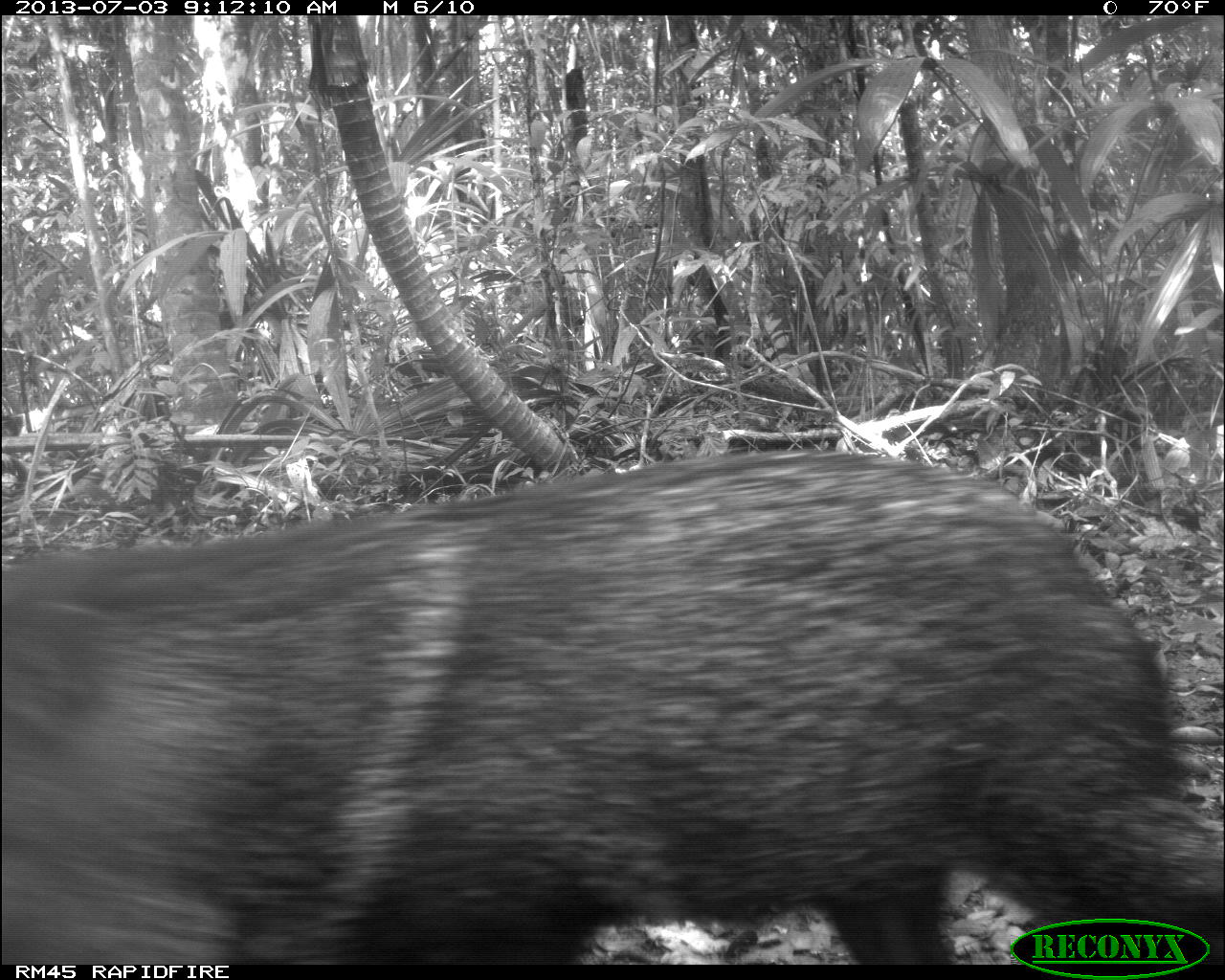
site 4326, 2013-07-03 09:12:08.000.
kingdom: Animalia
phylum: Chordata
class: Mammalia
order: Artiodactyla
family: Tayassuidae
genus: Pecari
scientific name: Pecari tajacu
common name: collared peccary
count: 5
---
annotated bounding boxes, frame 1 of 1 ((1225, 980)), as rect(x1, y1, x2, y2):
pecari tajacu: rect(0, 448, 1222, 964)